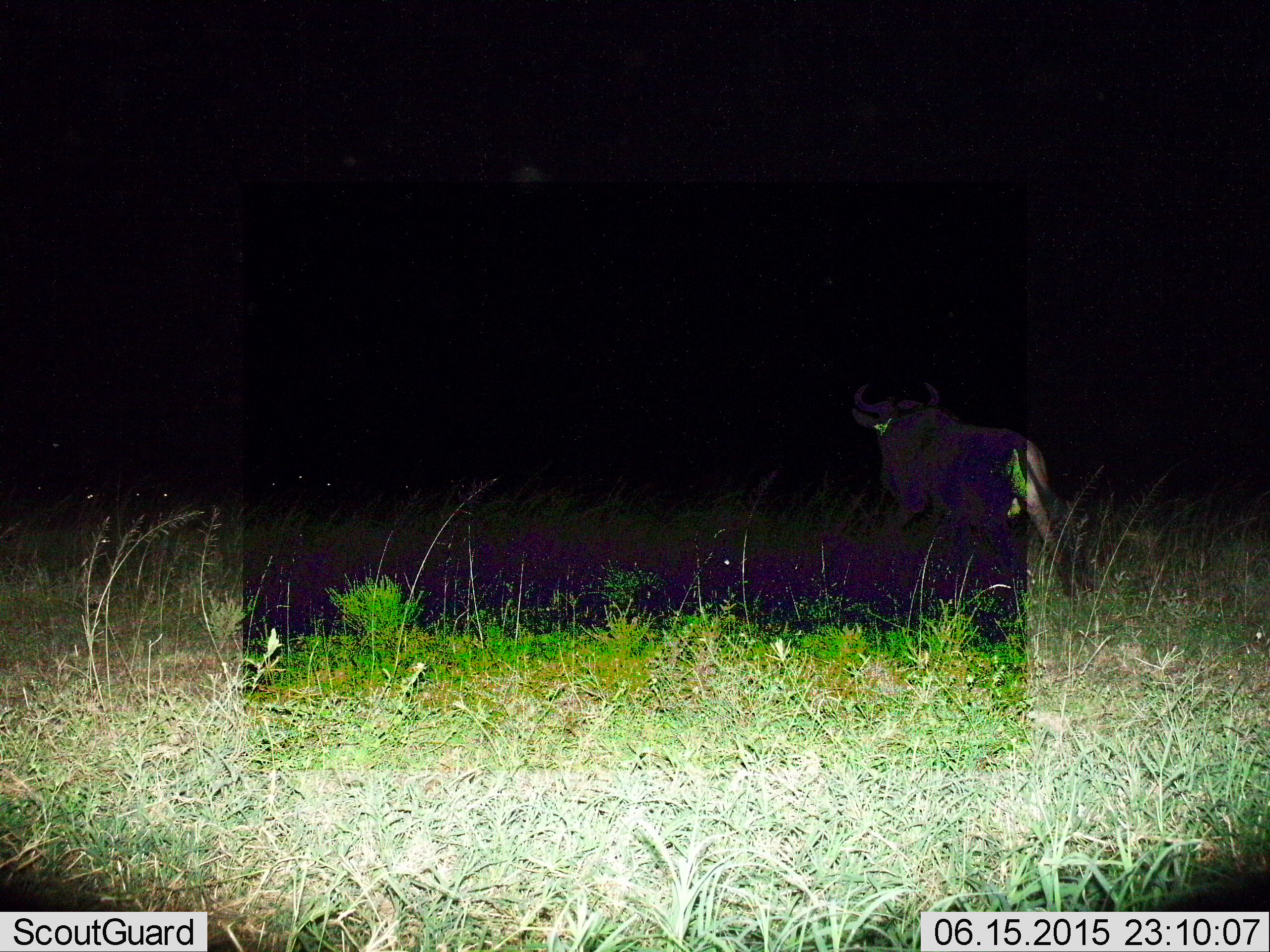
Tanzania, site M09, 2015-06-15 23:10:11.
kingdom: Animalia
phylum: Chordata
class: Mammalia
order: Artiodactyla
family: Bovidae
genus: Connochaetes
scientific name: Connochaetes taurinus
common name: blue wildebeest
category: wildebeest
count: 1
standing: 22%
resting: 11%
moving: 78%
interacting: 0%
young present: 0%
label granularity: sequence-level